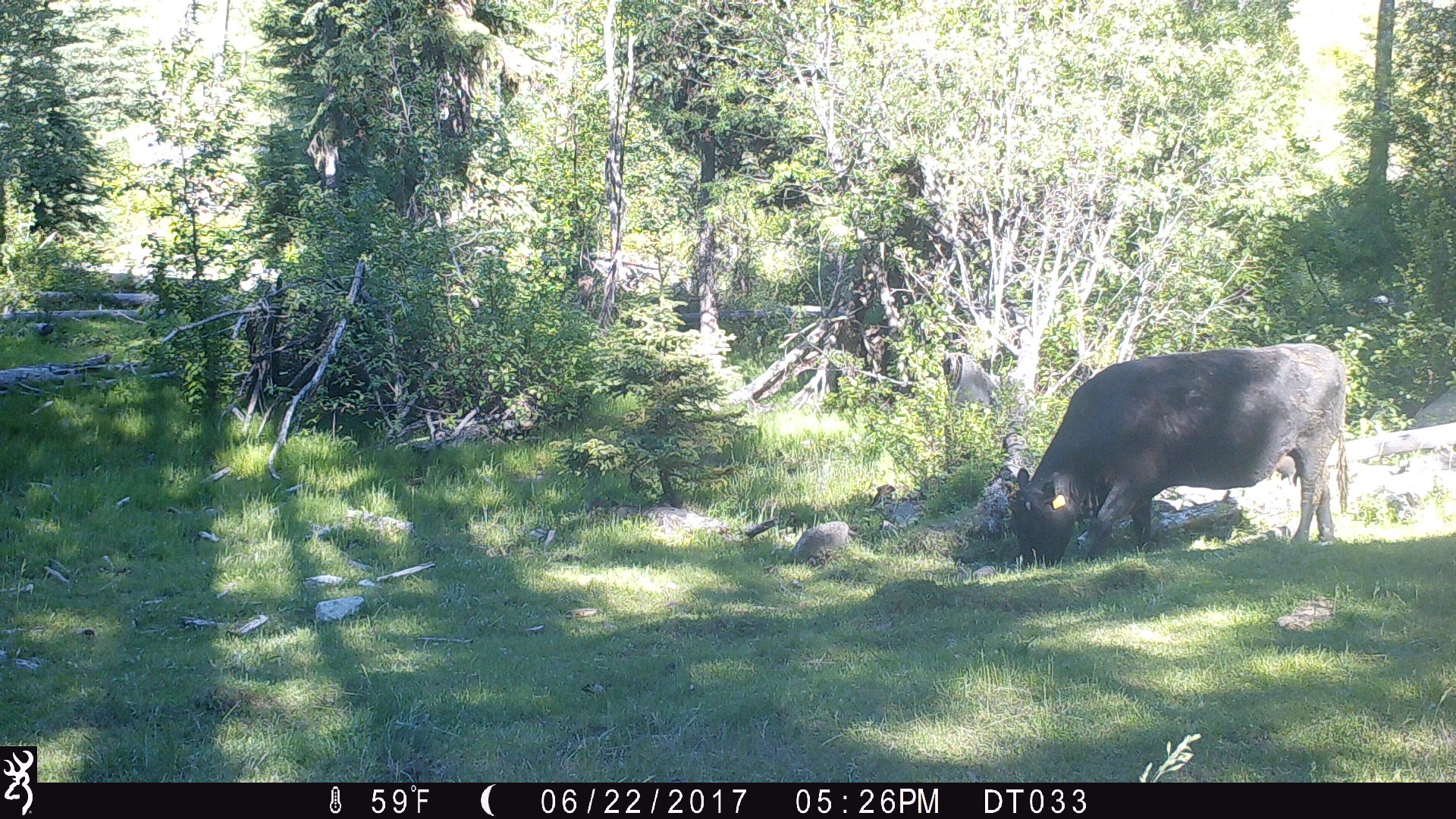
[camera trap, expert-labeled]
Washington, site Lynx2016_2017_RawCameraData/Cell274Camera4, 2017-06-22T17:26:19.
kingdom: Animalia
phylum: Chordata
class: Mammalia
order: Artiodactyla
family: Bovidae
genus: Bos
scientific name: Bos taurus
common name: domestic cattle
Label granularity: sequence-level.